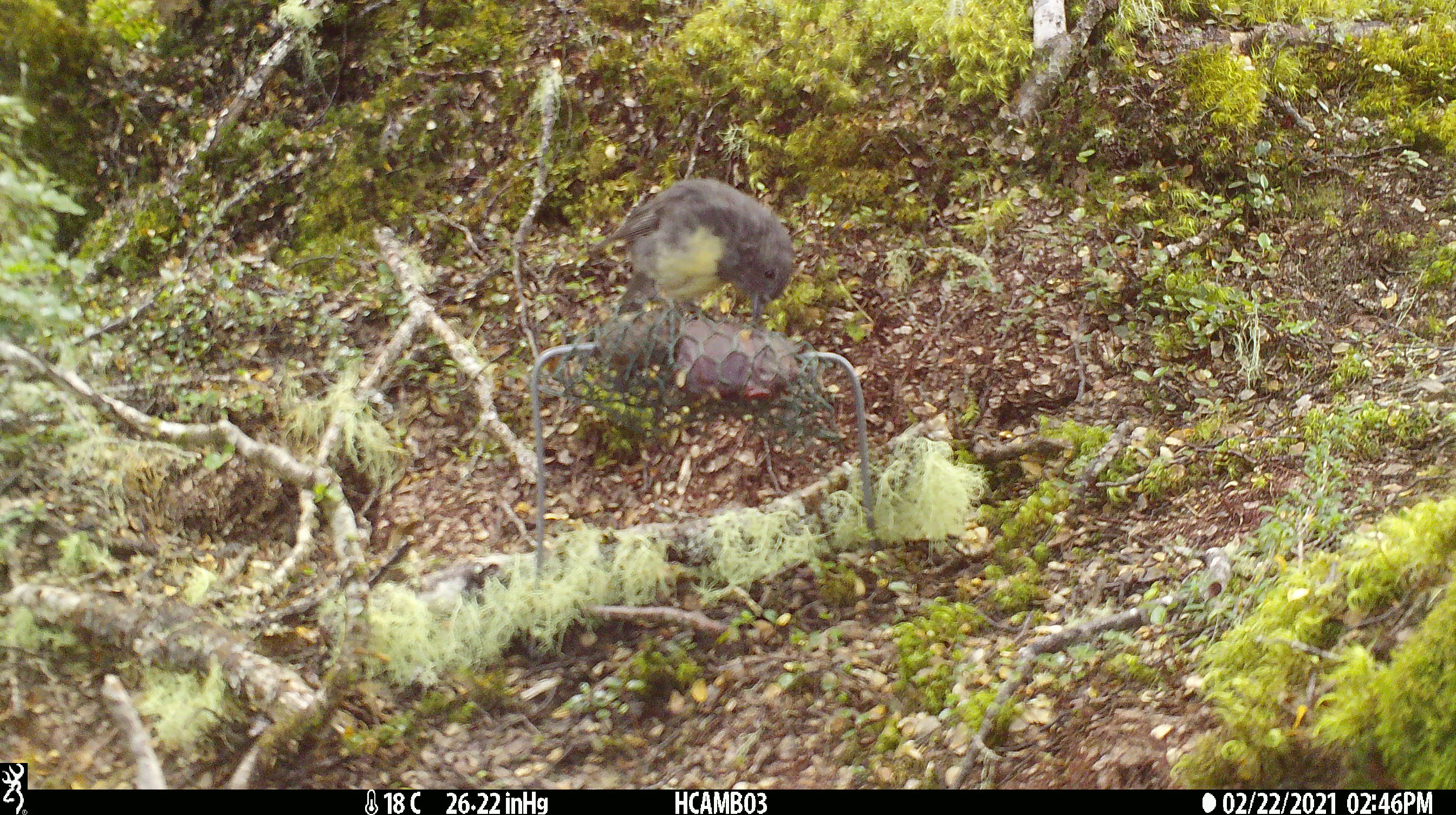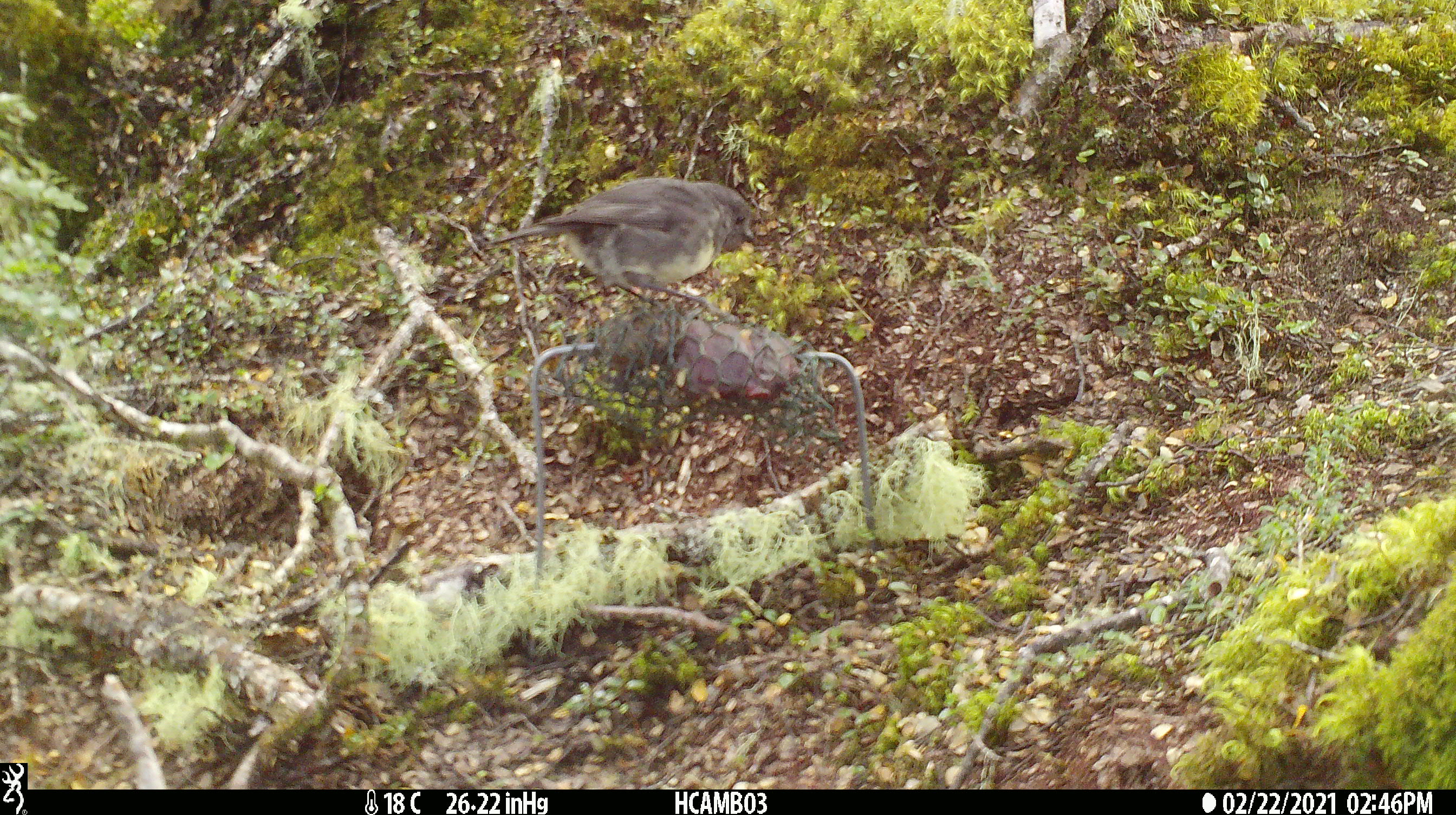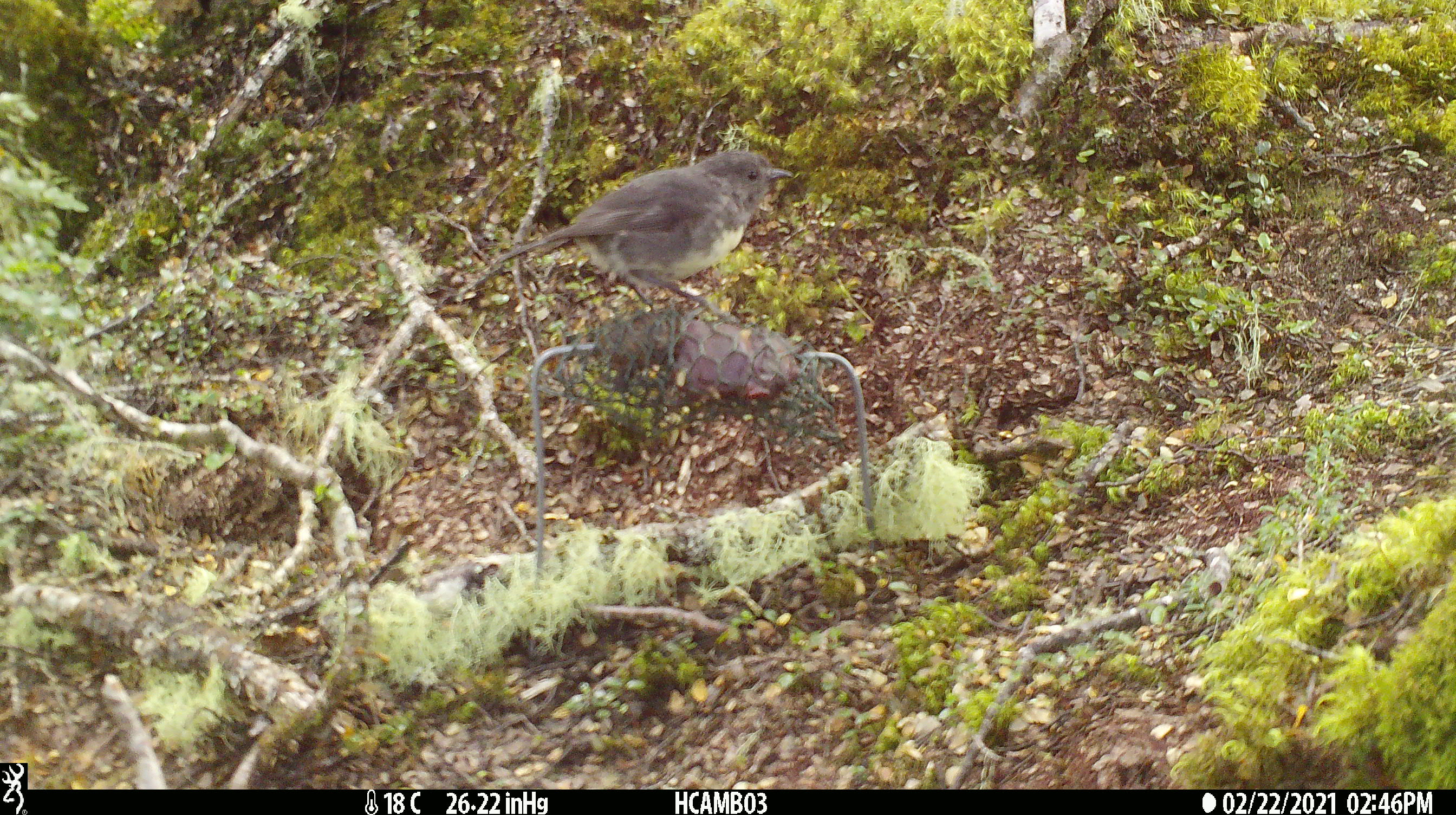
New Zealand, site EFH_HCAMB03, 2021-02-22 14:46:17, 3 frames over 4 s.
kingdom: Animalia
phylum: Chordata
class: Aves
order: Passeriformes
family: Petroicidae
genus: Petroica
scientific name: Petroica australis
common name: new zealand robin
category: robin